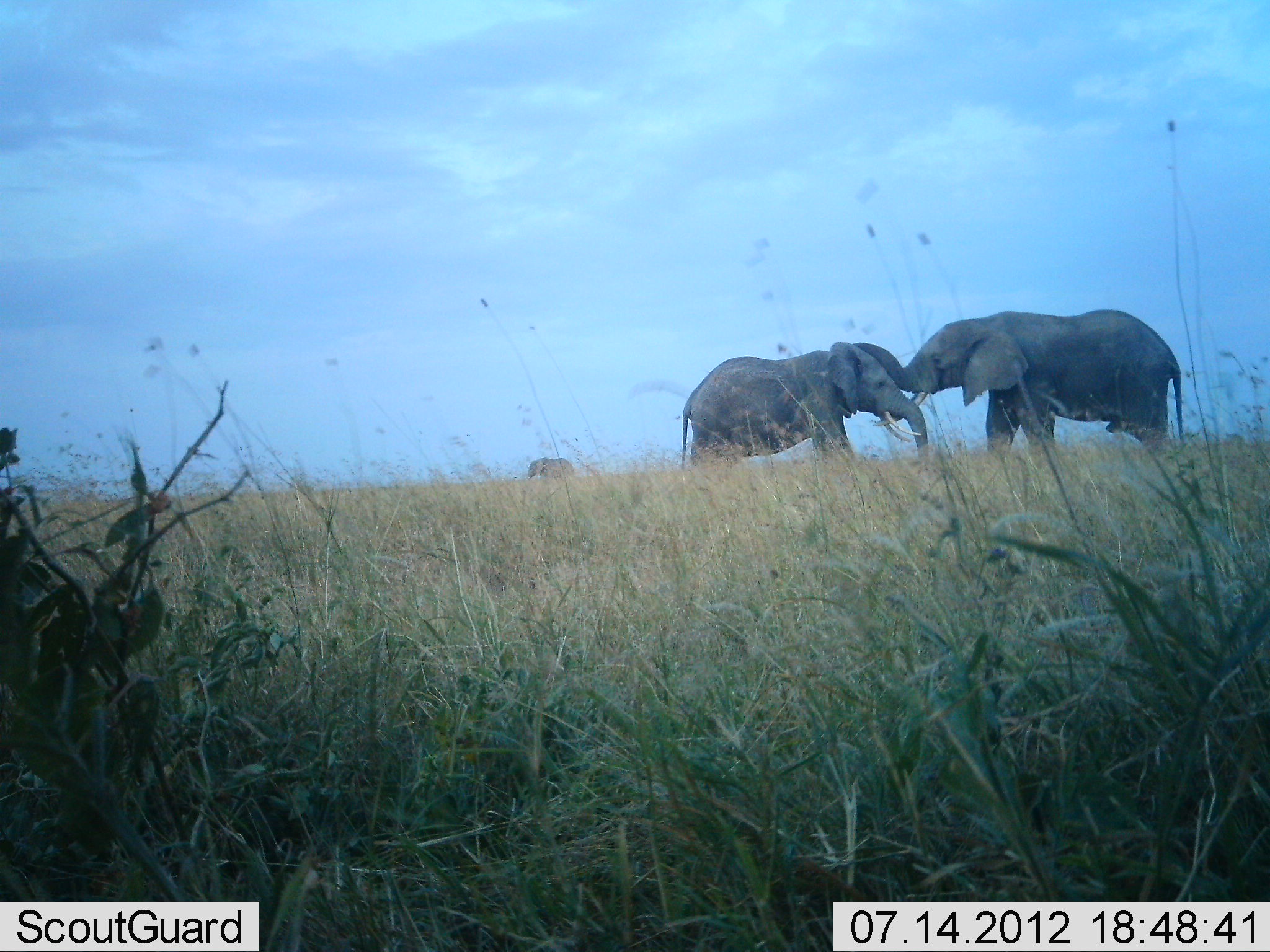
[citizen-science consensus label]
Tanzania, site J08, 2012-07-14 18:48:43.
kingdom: Animalia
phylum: Chordata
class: Mammalia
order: Proboscidea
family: Elephantidae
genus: Loxodonta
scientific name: Loxodonta africana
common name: african bush elephant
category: elephant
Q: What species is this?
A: Elephant (african bush elephant) (Loxodonta africana).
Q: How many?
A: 3.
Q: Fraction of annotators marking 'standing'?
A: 50%.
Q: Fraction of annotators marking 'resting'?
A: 0%.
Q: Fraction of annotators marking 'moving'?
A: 0%.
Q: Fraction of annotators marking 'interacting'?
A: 90%.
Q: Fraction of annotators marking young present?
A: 0%.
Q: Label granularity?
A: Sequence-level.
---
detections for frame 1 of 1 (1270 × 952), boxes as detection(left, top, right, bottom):
animal: detection(852, 308, 1187, 458); detection(680, 341, 933, 475)